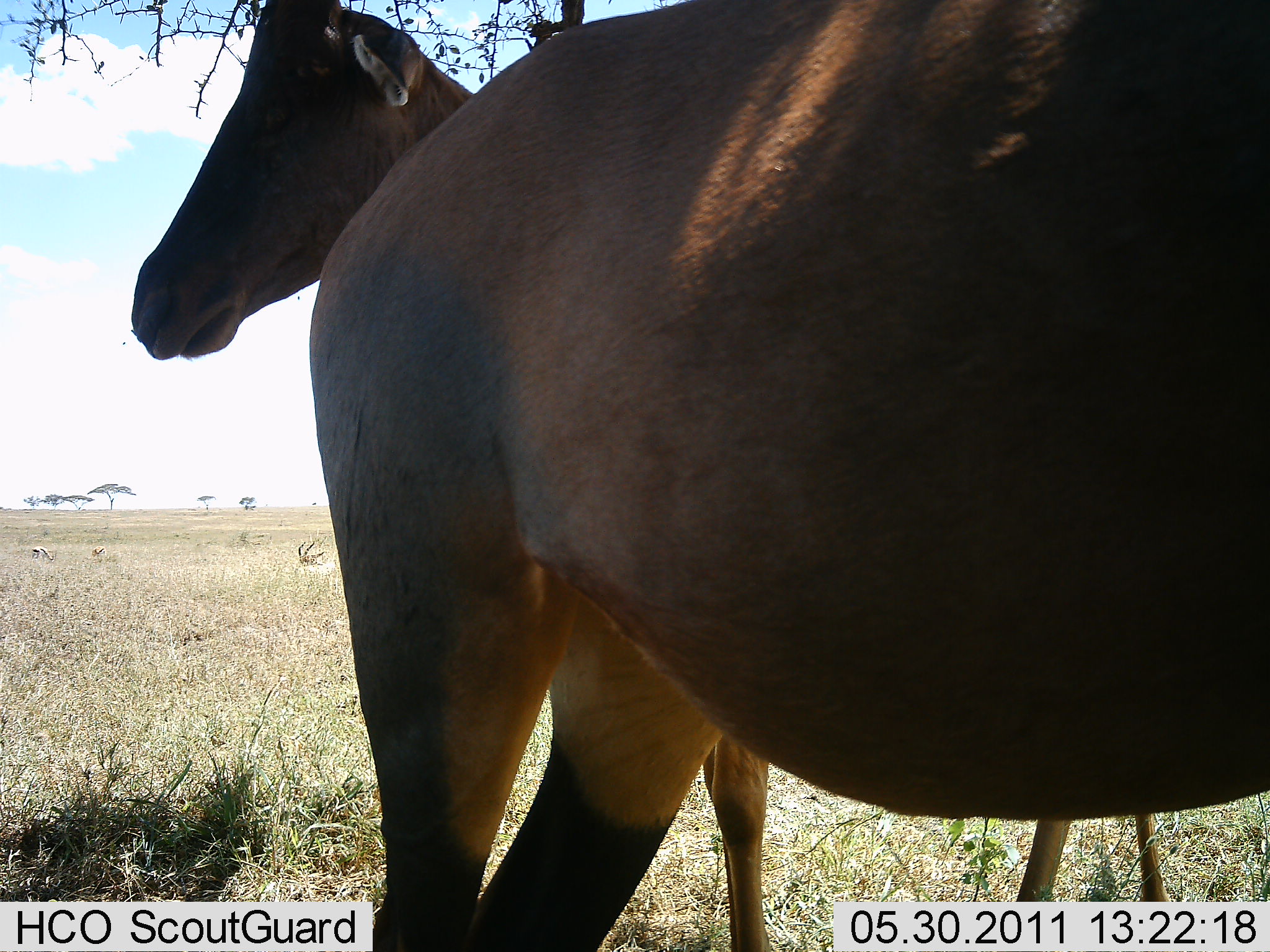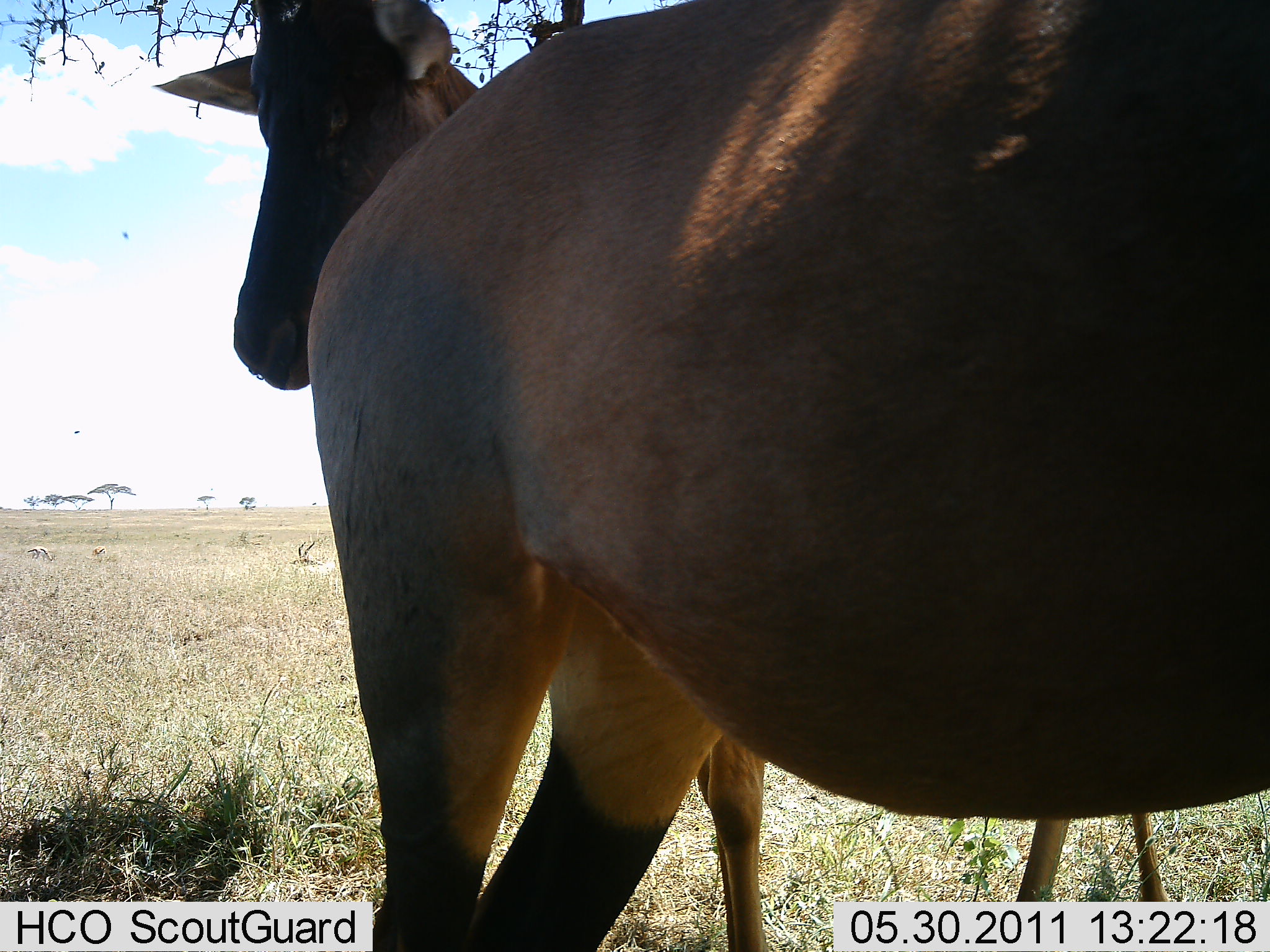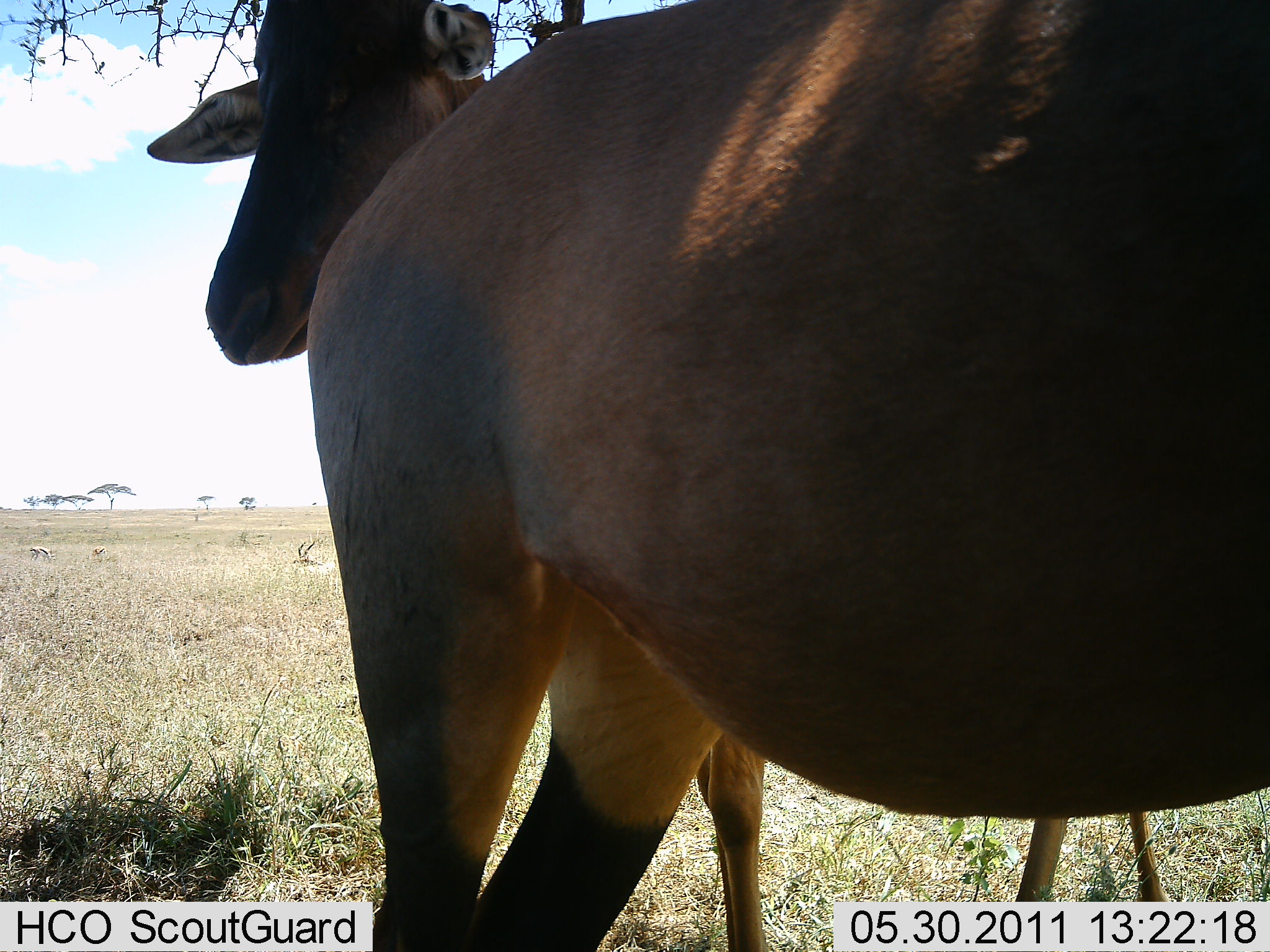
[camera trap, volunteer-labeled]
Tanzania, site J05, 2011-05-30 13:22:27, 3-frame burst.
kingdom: Animalia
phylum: Chordata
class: Mammalia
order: Artiodactyla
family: Bovidae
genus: Damaliscus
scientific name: Damaliscus lunatus jimela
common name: topi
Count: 2.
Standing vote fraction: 92%.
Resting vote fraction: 0%.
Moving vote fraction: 0%.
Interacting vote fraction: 8%.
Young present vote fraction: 0%.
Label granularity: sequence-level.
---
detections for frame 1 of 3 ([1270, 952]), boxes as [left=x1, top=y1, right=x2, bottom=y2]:
animal: [left=316, top=0, right=1270, bottom=862]; [left=129, top=0, right=475, bottom=359]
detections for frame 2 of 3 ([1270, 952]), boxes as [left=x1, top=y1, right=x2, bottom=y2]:
animal: [left=304, top=0, right=1270, bottom=952]; [left=153, top=0, right=493, bottom=391]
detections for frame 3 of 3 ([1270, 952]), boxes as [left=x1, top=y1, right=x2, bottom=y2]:
animal: [left=305, top=0, right=1270, bottom=952]; [left=147, top=0, right=501, bottom=363]